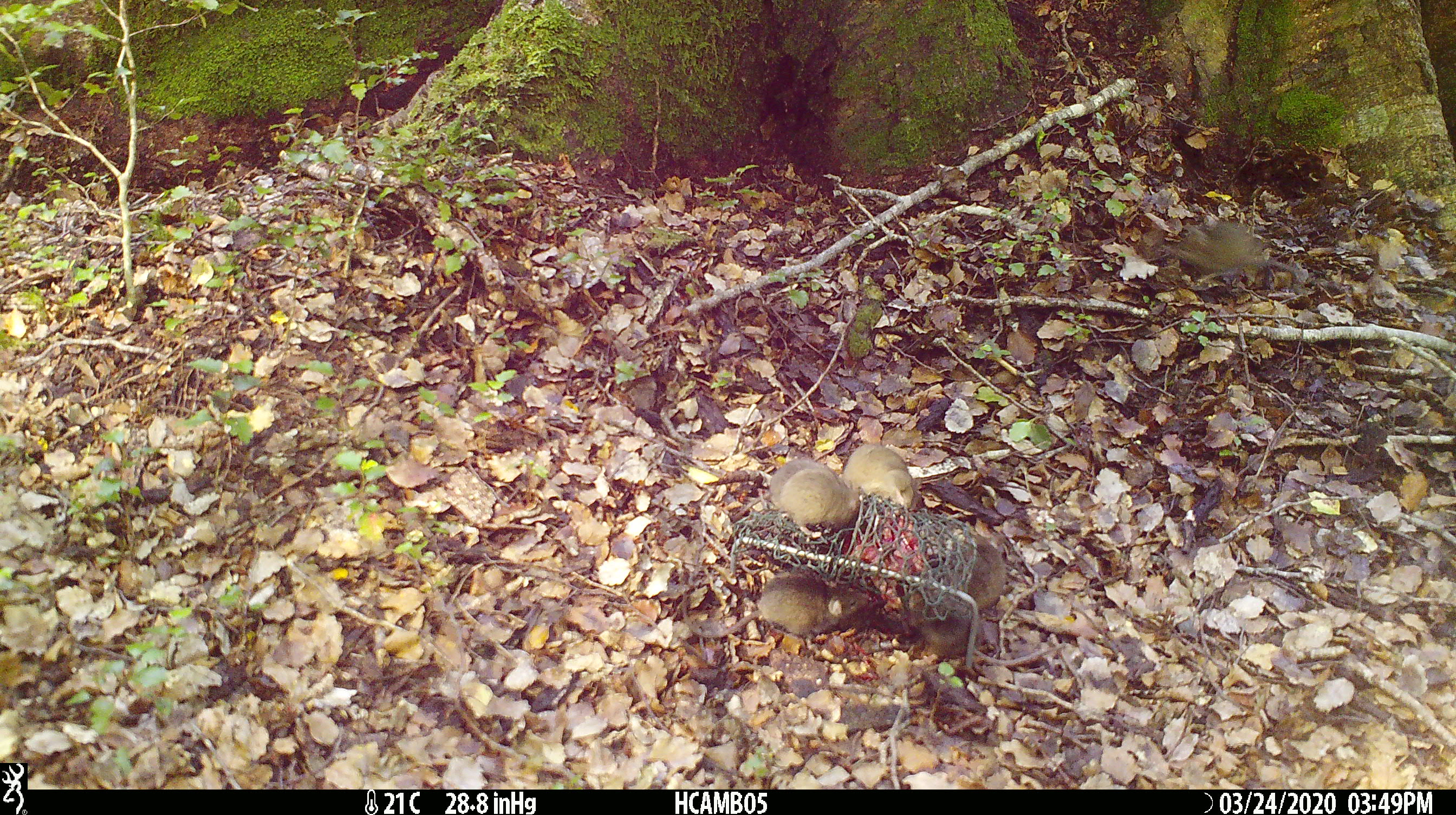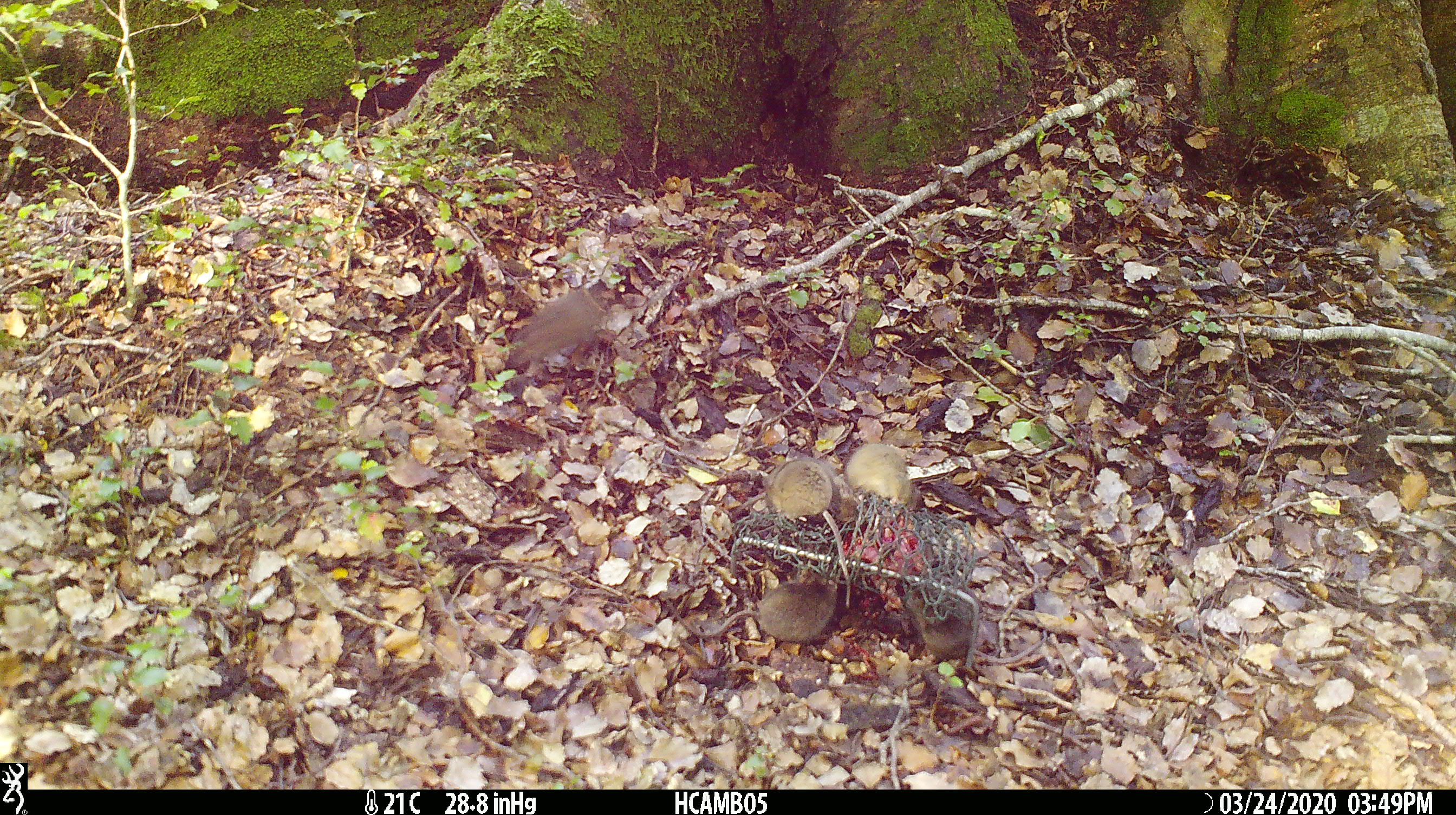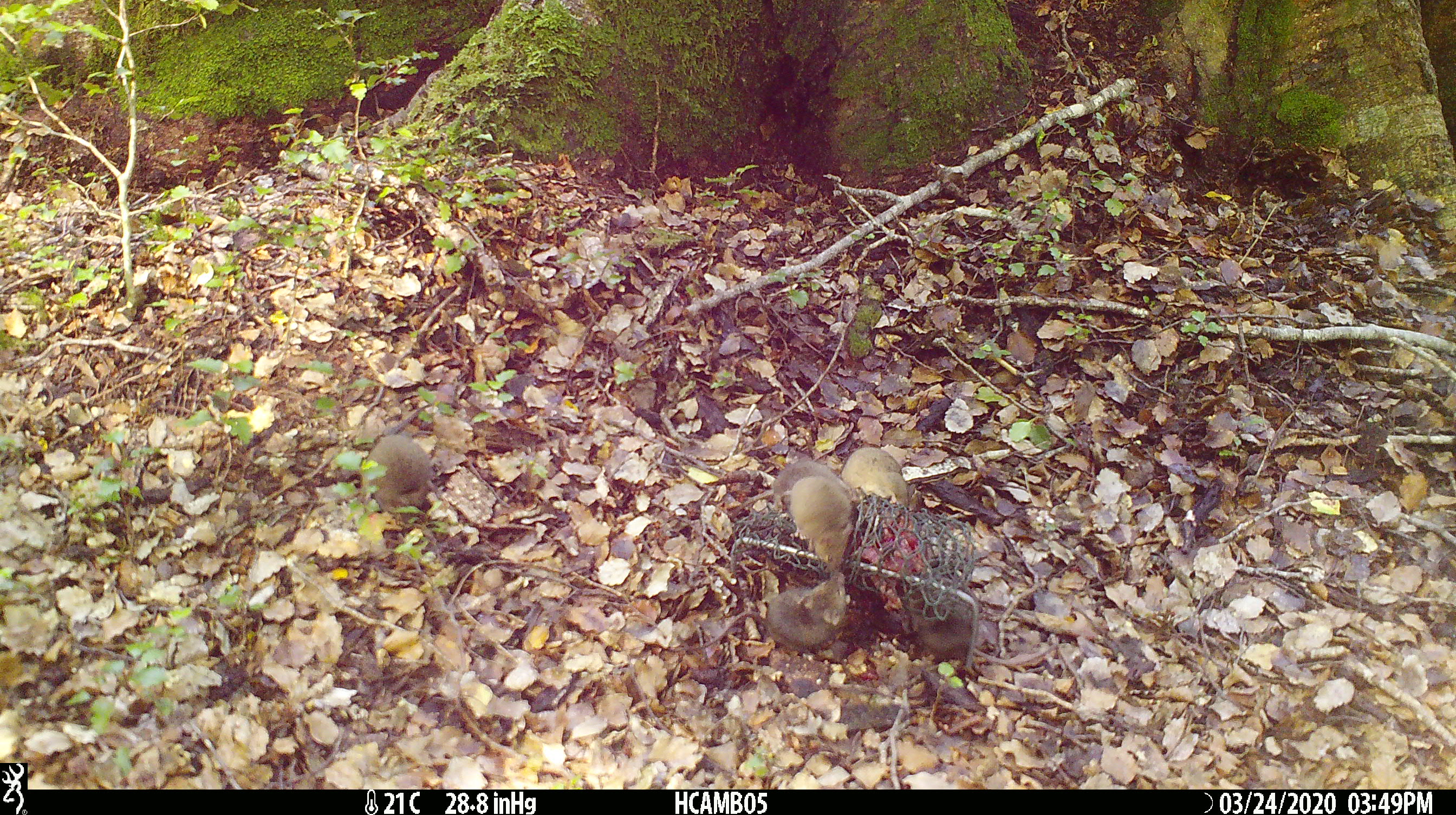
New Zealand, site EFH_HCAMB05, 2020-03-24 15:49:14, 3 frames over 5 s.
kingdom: Animalia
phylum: Chordata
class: Mammalia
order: Rodentia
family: Muridae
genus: Mus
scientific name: Mus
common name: mouse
Mouse (Mus).